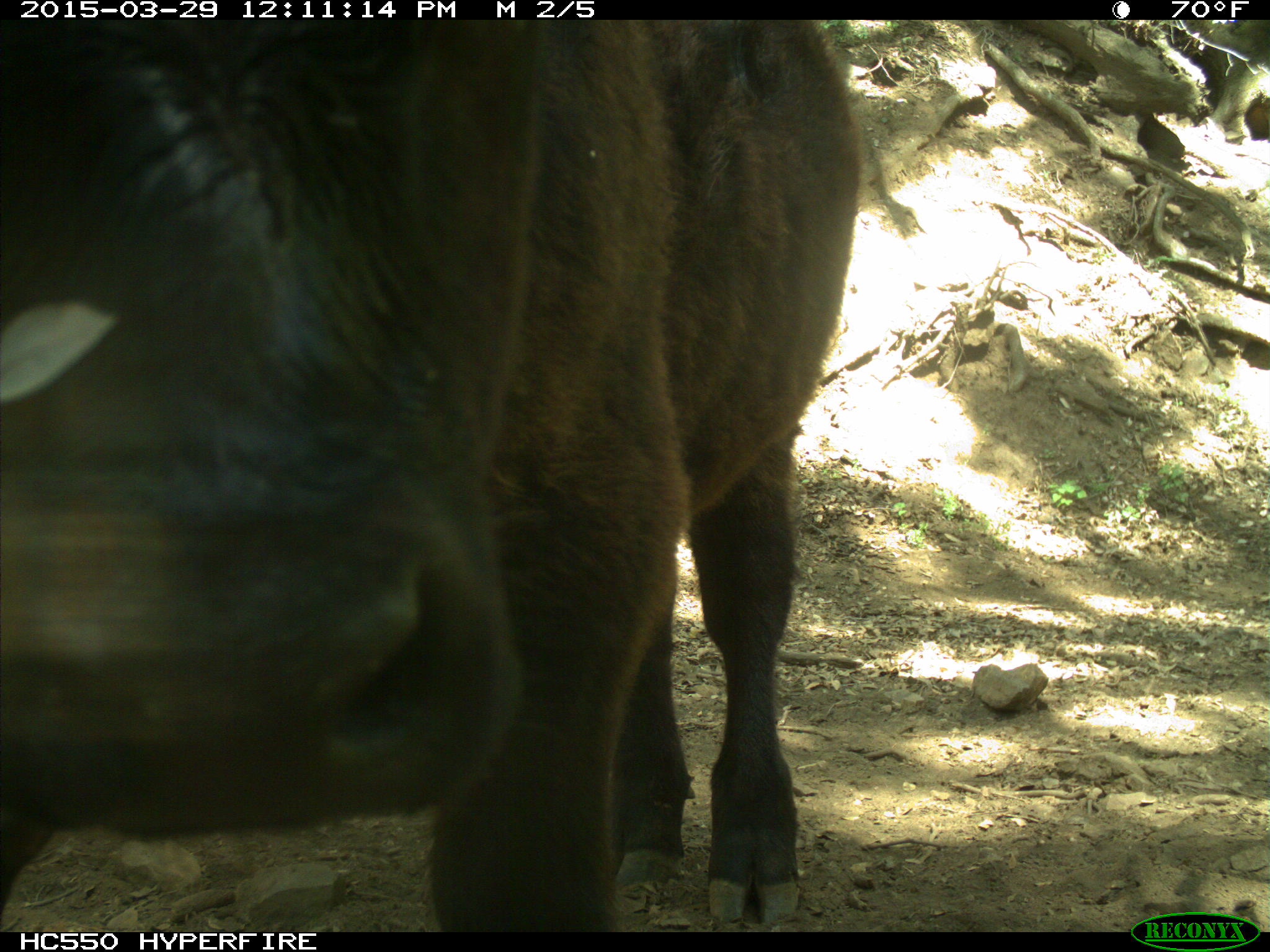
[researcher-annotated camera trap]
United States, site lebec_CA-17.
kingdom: Animalia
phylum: Chordata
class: Mammalia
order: Artiodactyla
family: Bovidae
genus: Bos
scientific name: Bos taurus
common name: domestic cow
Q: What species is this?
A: Bos taurus (domestic cow).